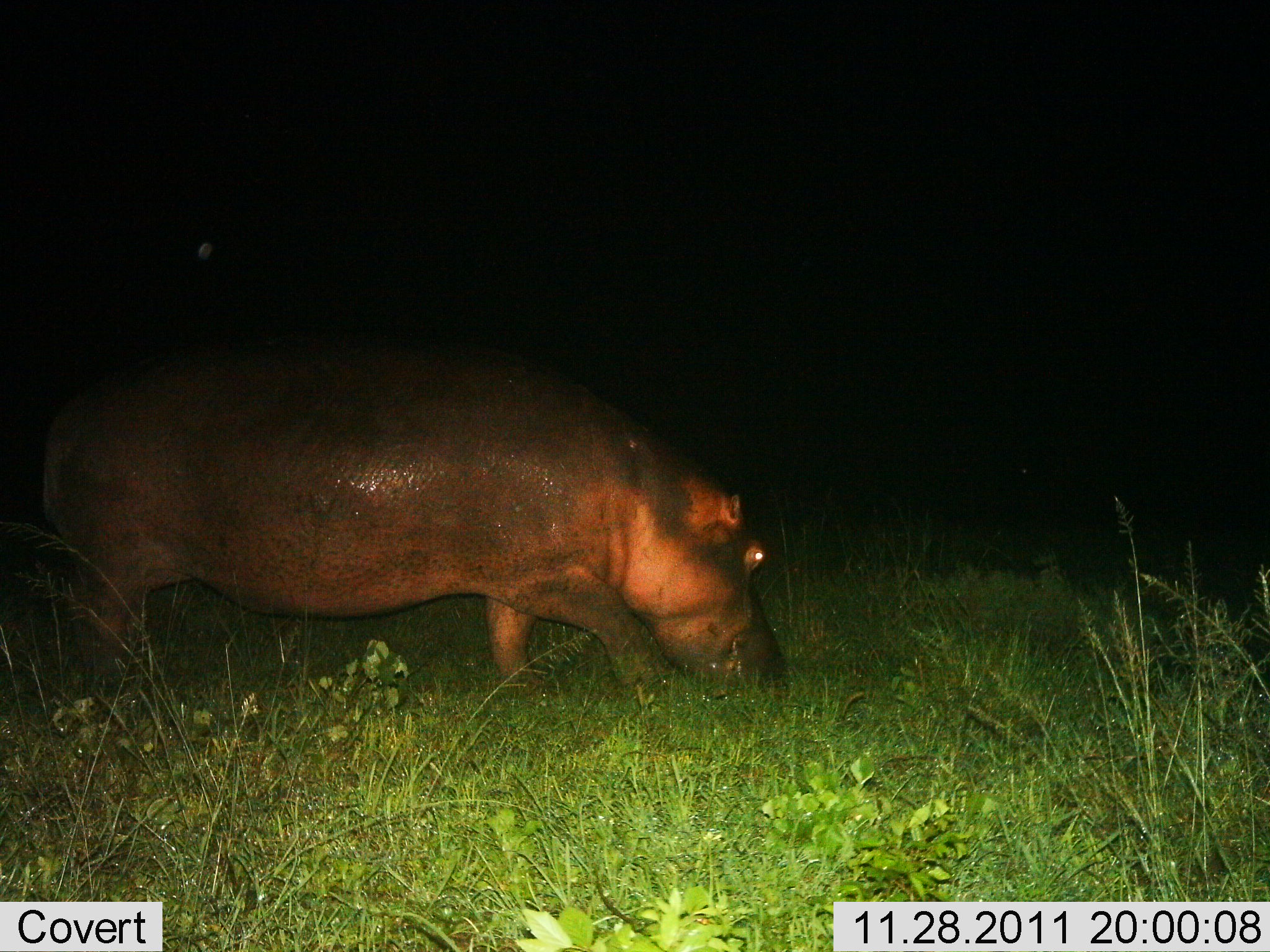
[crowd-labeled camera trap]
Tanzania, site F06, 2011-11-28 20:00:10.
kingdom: Animalia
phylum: Chordata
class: Mammalia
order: Artiodactyla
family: Hippopotamidae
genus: Hippopotamus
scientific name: Hippopotamus amphibius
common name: hippopotamus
Hippopotamus (Hippopotamus amphibius), count 1. Behavior (volunteer vote fractions): standing 31%, resting 0%, moving 31%, interacting 0%. Young present (vote fraction): 0%. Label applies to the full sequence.